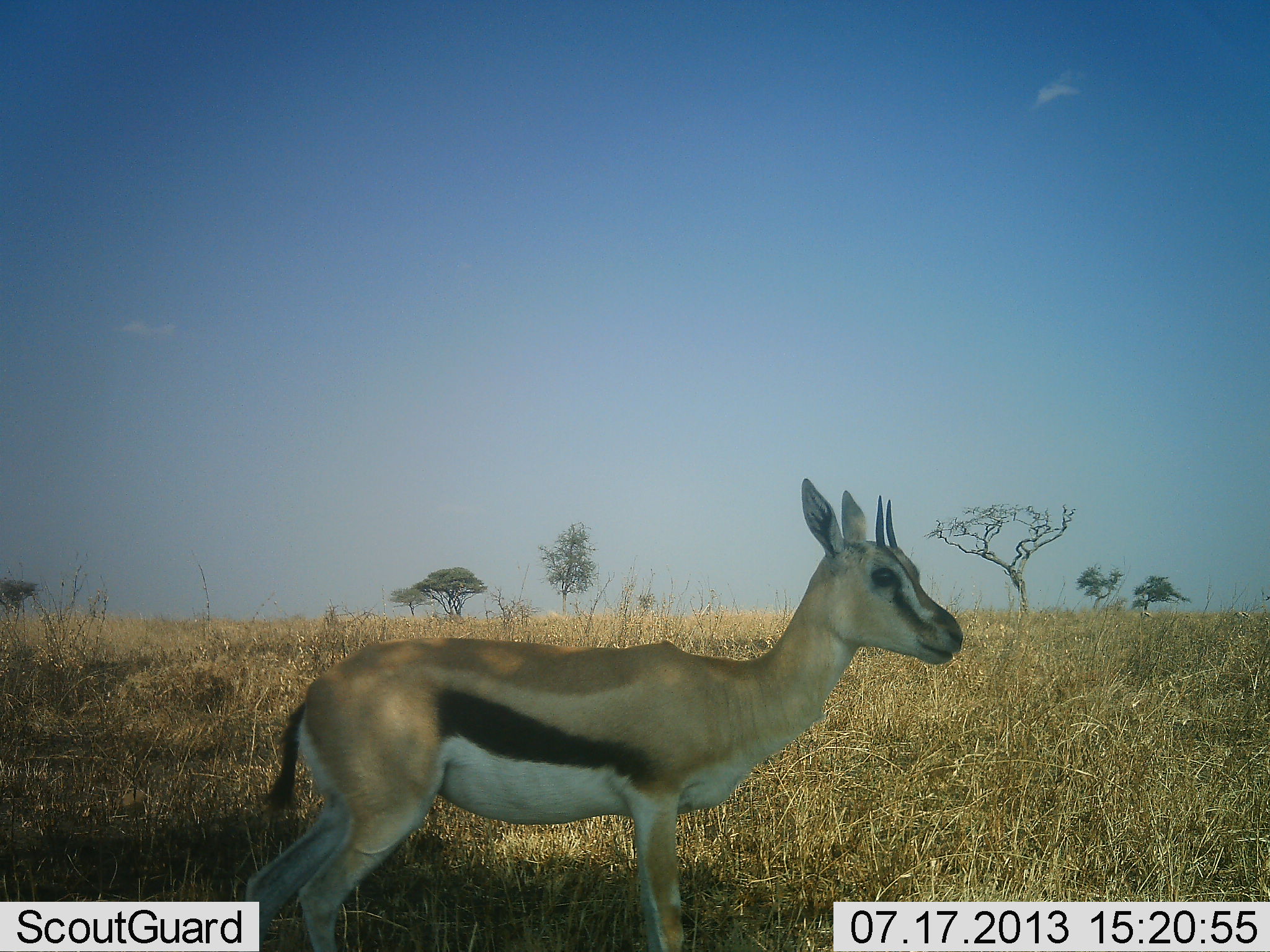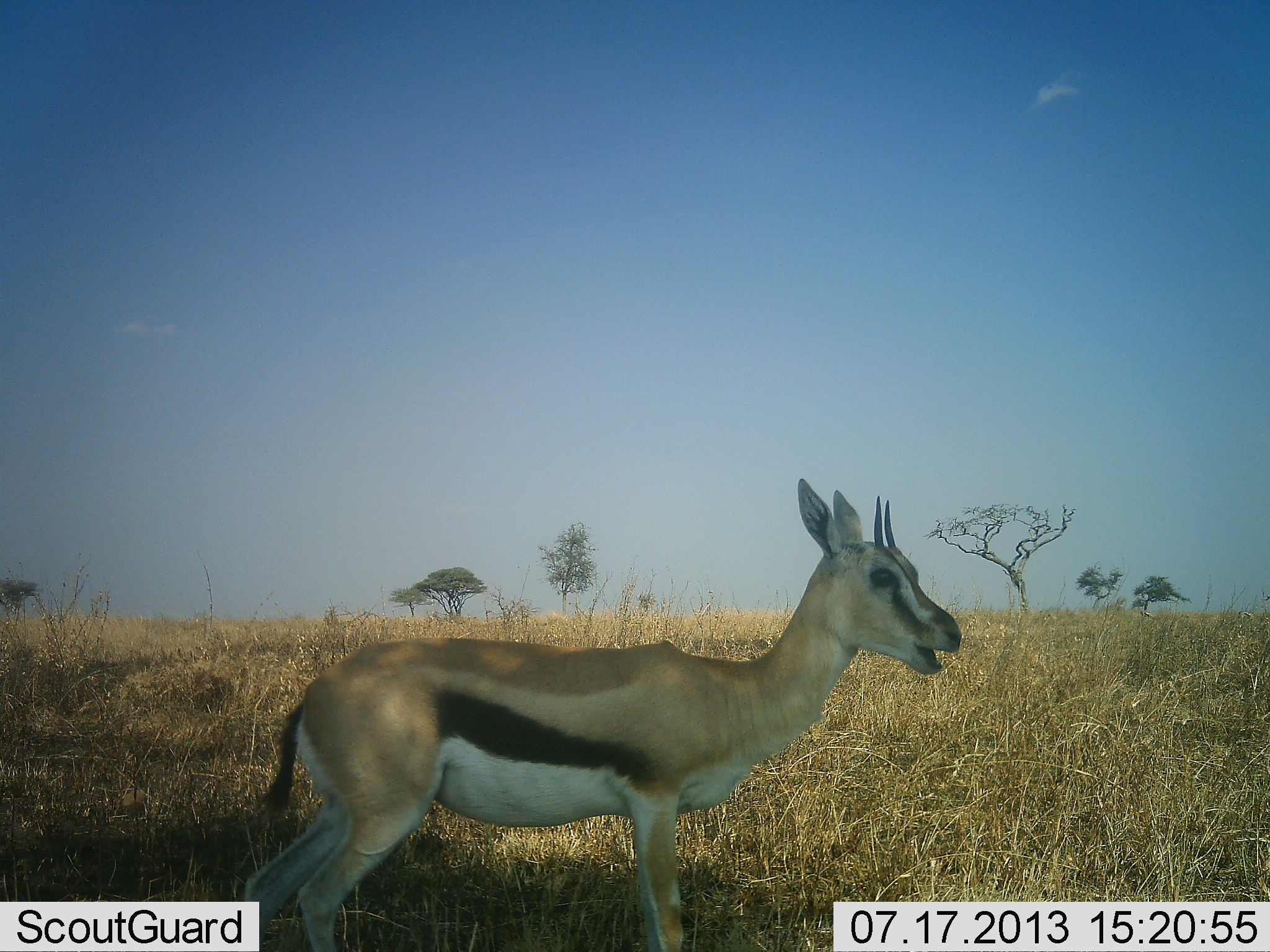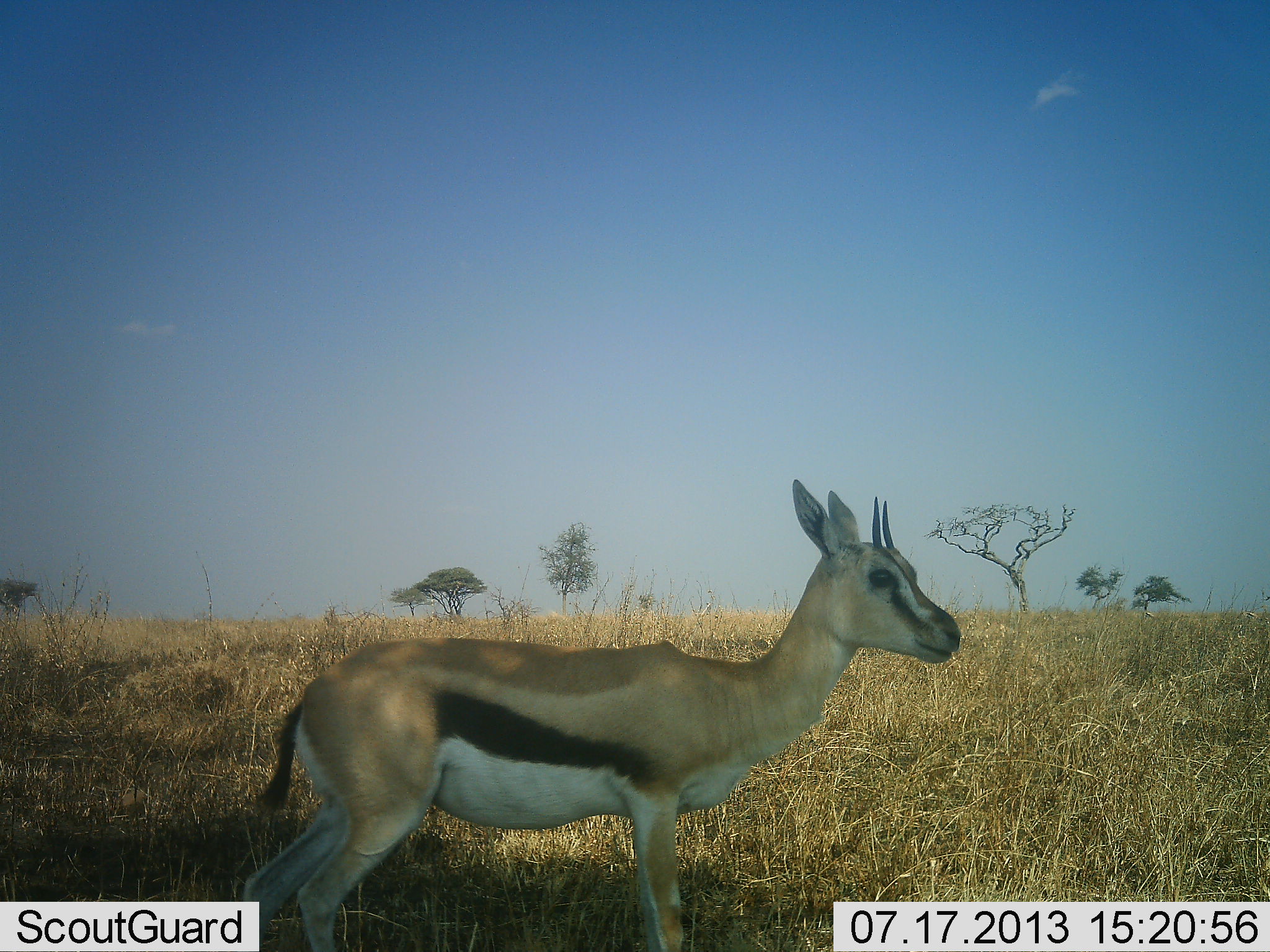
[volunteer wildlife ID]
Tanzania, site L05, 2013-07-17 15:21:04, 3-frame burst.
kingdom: Animalia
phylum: Chordata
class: Mammalia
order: Artiodactyla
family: Bovidae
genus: Eudorcas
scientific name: Eudorcas thomsonii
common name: thomson's gazelle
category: gazellethomsons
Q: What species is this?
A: Gazellethomsons (thomson's gazelle) (Eudorcas thomsonii).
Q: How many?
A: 1.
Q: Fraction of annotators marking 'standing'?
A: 72%.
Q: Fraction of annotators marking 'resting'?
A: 0%.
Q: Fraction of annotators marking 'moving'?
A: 0%.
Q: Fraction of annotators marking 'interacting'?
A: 0%.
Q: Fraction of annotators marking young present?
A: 3%.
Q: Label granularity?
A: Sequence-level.